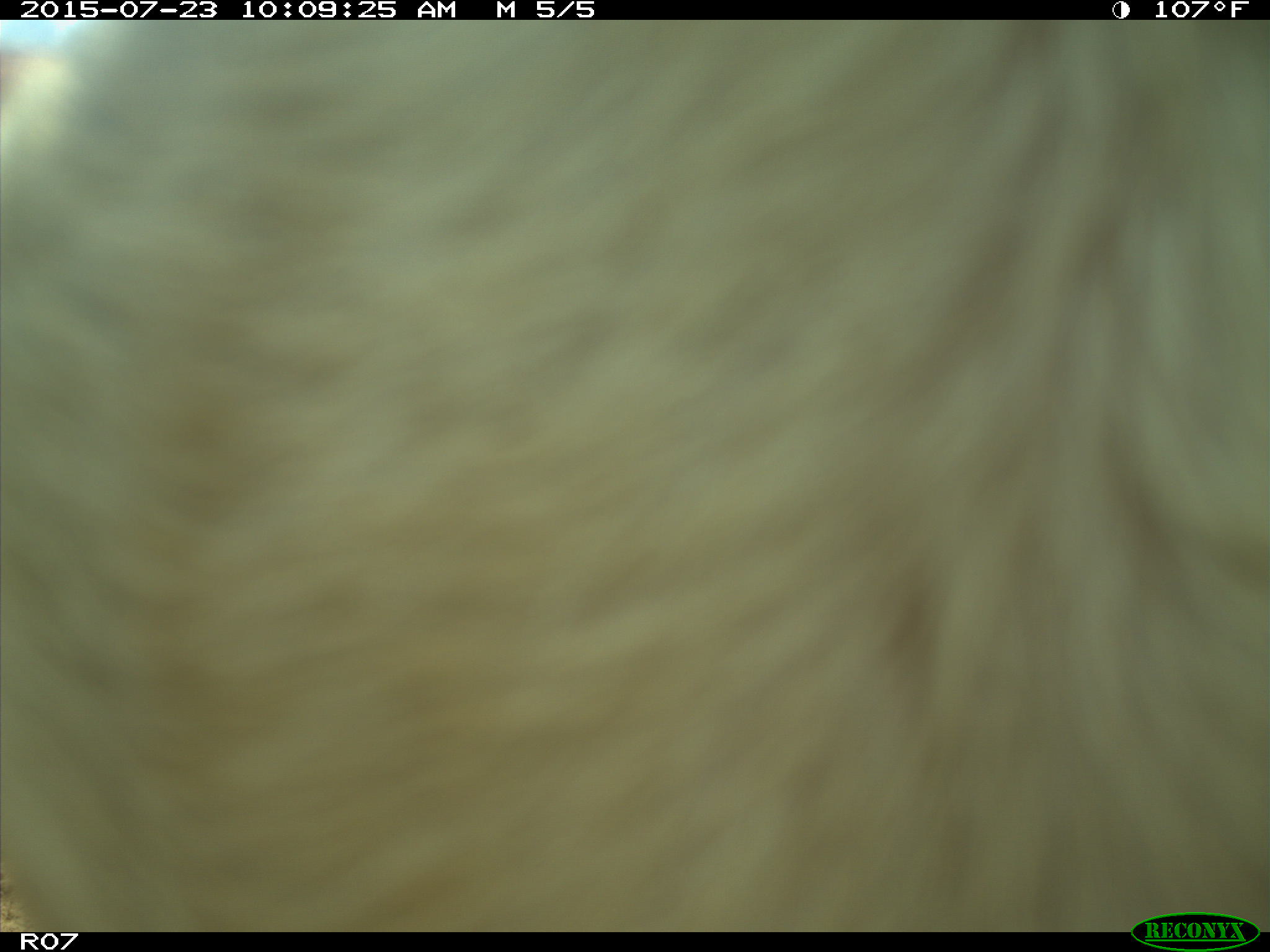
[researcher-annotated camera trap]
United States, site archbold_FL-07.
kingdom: Animalia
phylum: Chordata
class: Mammalia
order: Artiodactyla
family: Bovidae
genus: Bos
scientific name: Bos taurus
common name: domestic cow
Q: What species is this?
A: Bos taurus (domestic cow).